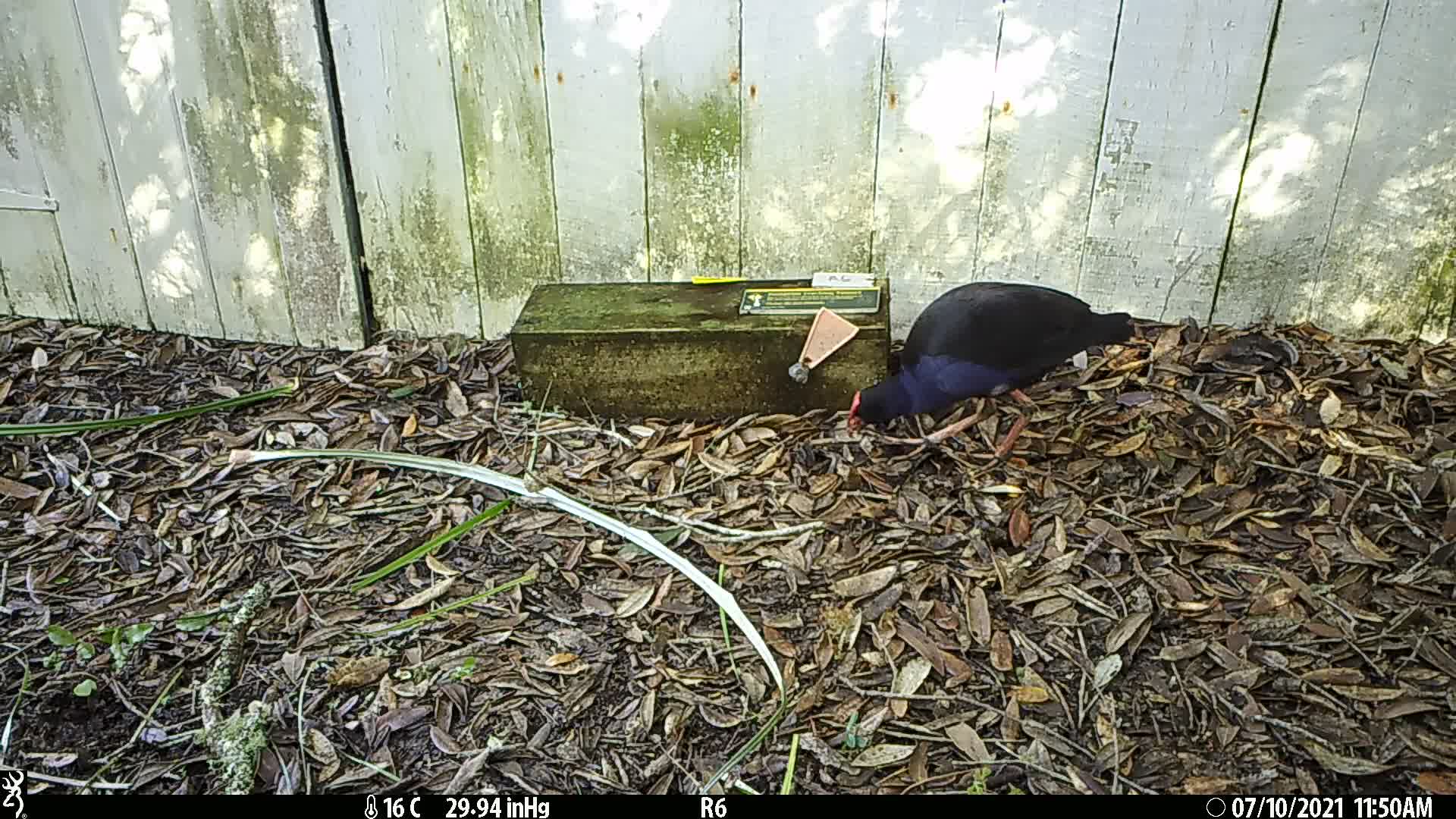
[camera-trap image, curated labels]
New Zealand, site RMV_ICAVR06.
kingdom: Animalia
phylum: Chordata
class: Aves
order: Gruiformes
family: Rallidae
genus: Porphyrio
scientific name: Porphyrio melanotus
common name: australasian swamphen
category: pukeko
Pukeko (australasian swamphen) (Porphyrio melanotus).